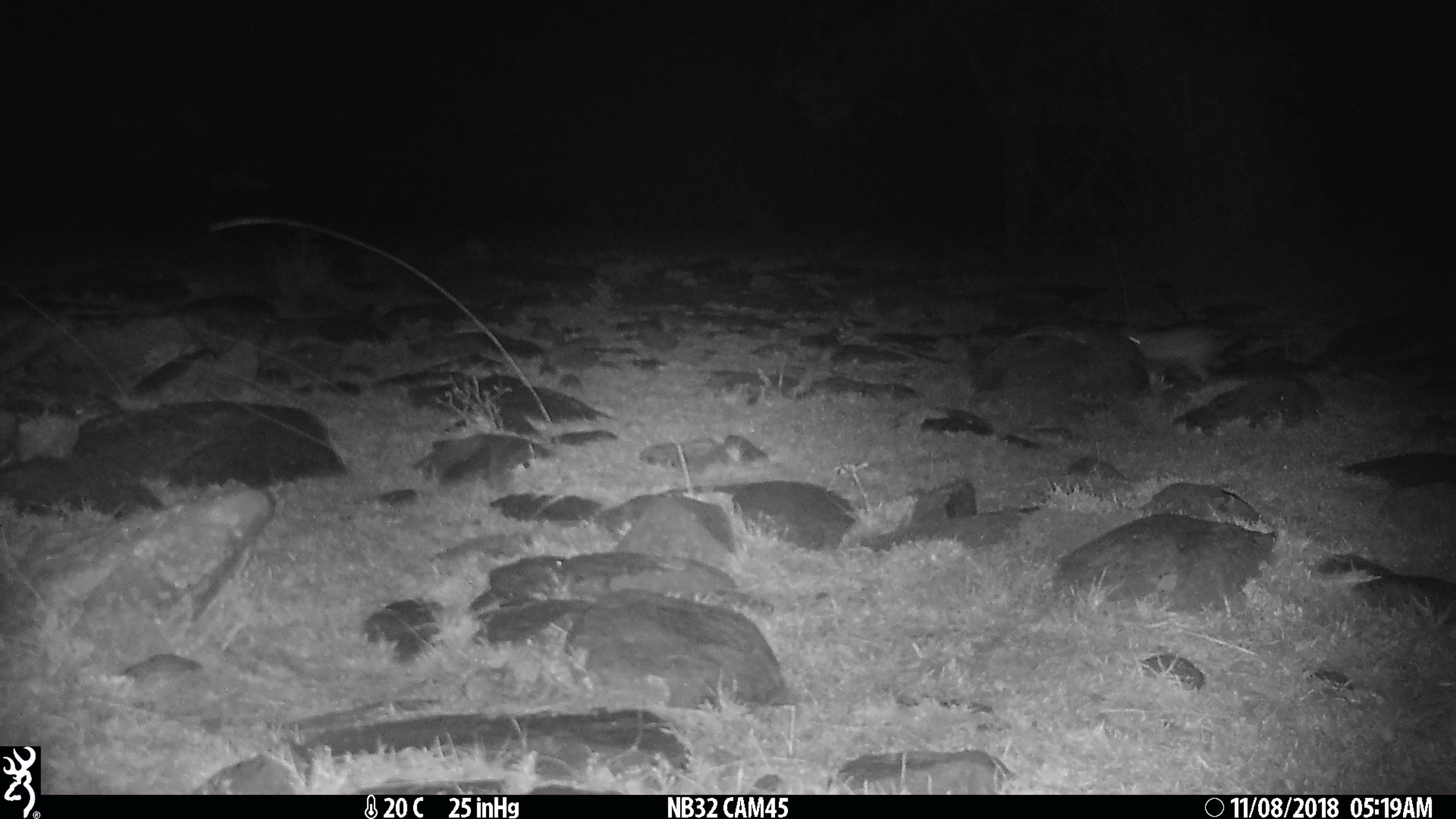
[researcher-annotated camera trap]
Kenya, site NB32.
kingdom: Animalia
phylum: Chordata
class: Mammalia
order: Lagomorpha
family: Leporidae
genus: Lepus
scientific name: Lepus capensis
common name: cape hare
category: hare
Hare (cape hare) (Lepus capensis).